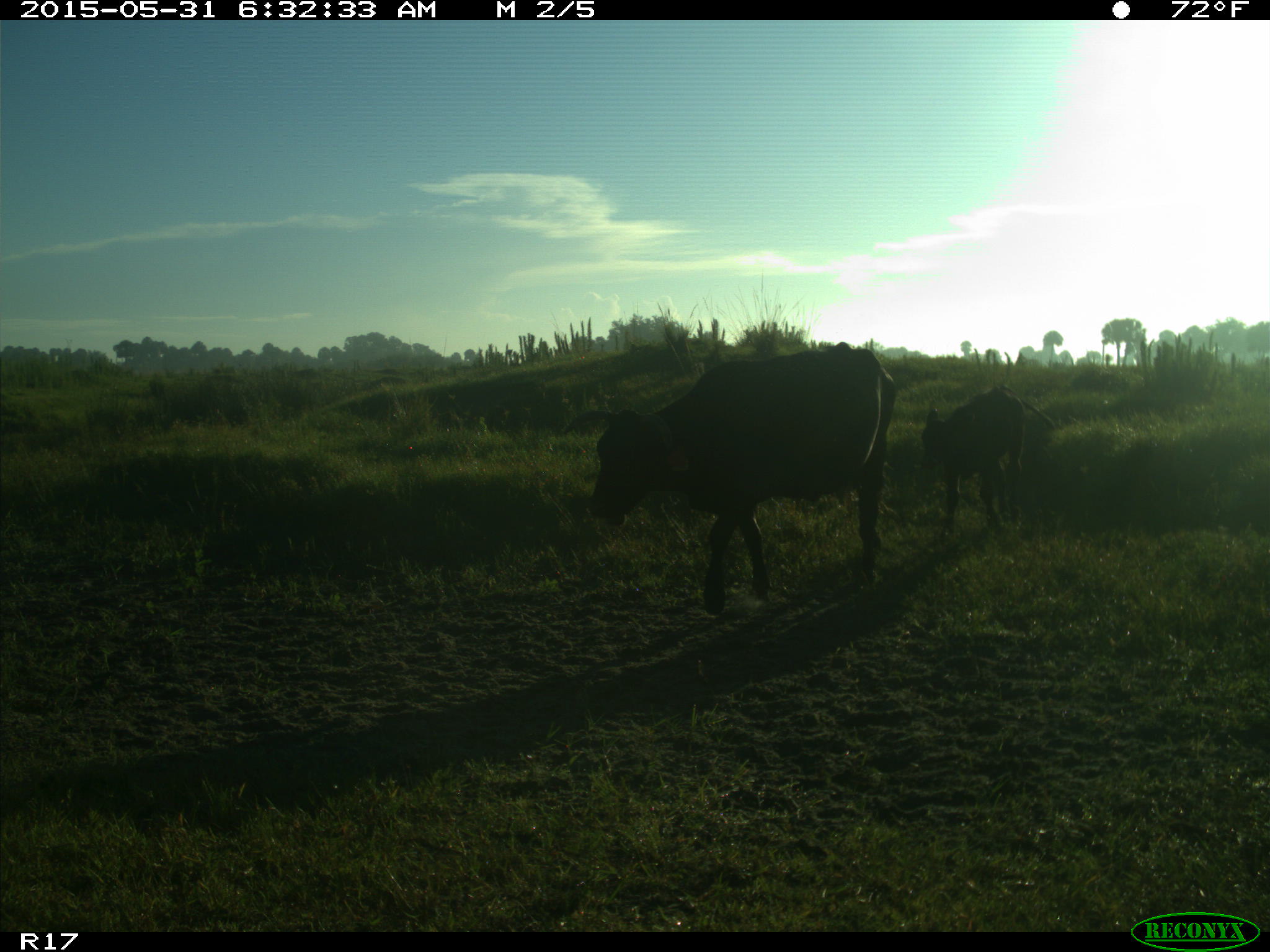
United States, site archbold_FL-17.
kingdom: Animalia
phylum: Chordata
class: Mammalia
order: Artiodactyla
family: Bovidae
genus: Bos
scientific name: Bos taurus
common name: domestic cow